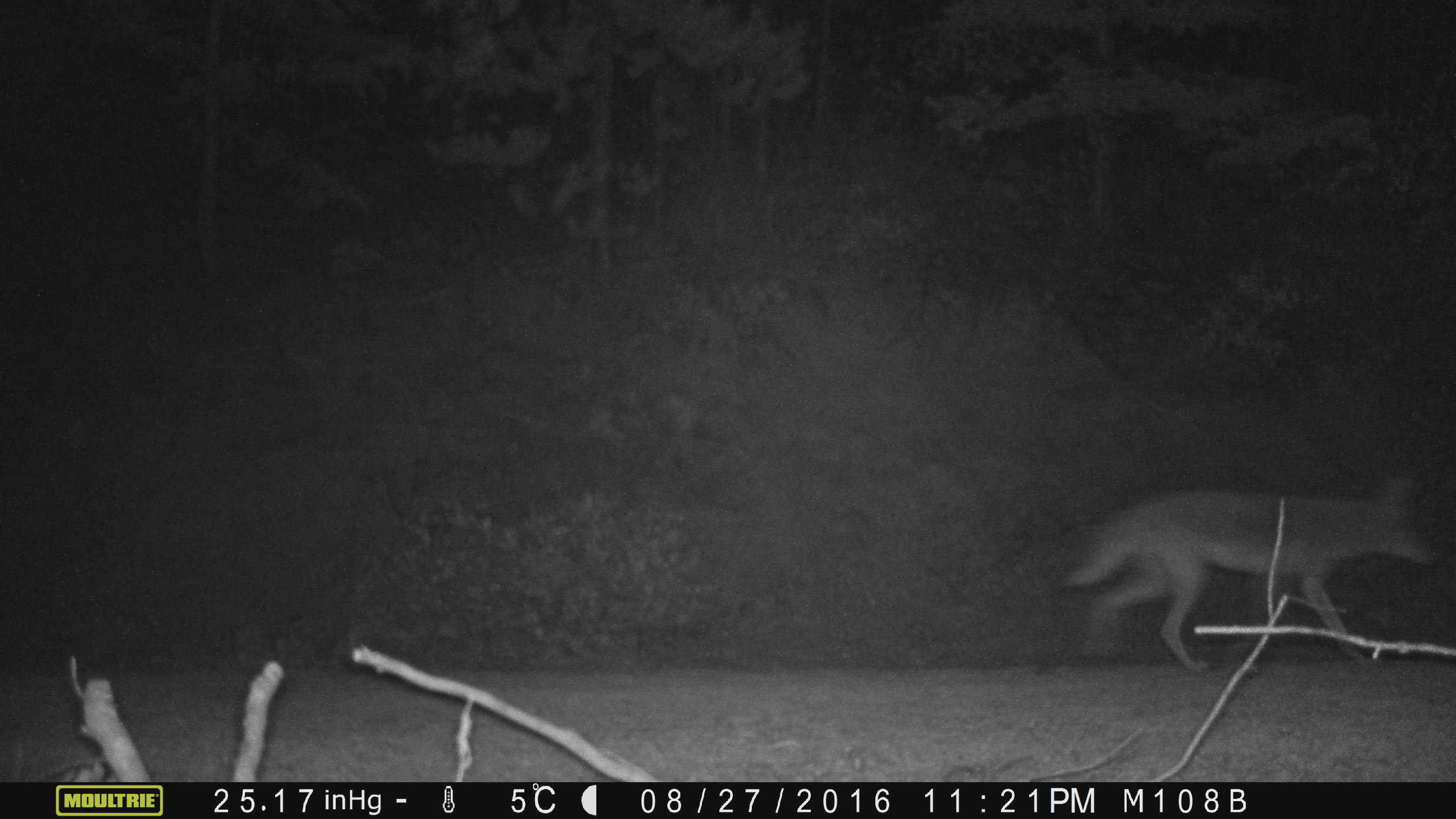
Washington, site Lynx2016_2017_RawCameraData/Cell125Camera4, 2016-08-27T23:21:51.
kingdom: Animalia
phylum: Chordata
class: Mammalia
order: Carnivora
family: Canidae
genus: Canis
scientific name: Canis latrans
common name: coyote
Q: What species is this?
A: Canis latrans (coyote).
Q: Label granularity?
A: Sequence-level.